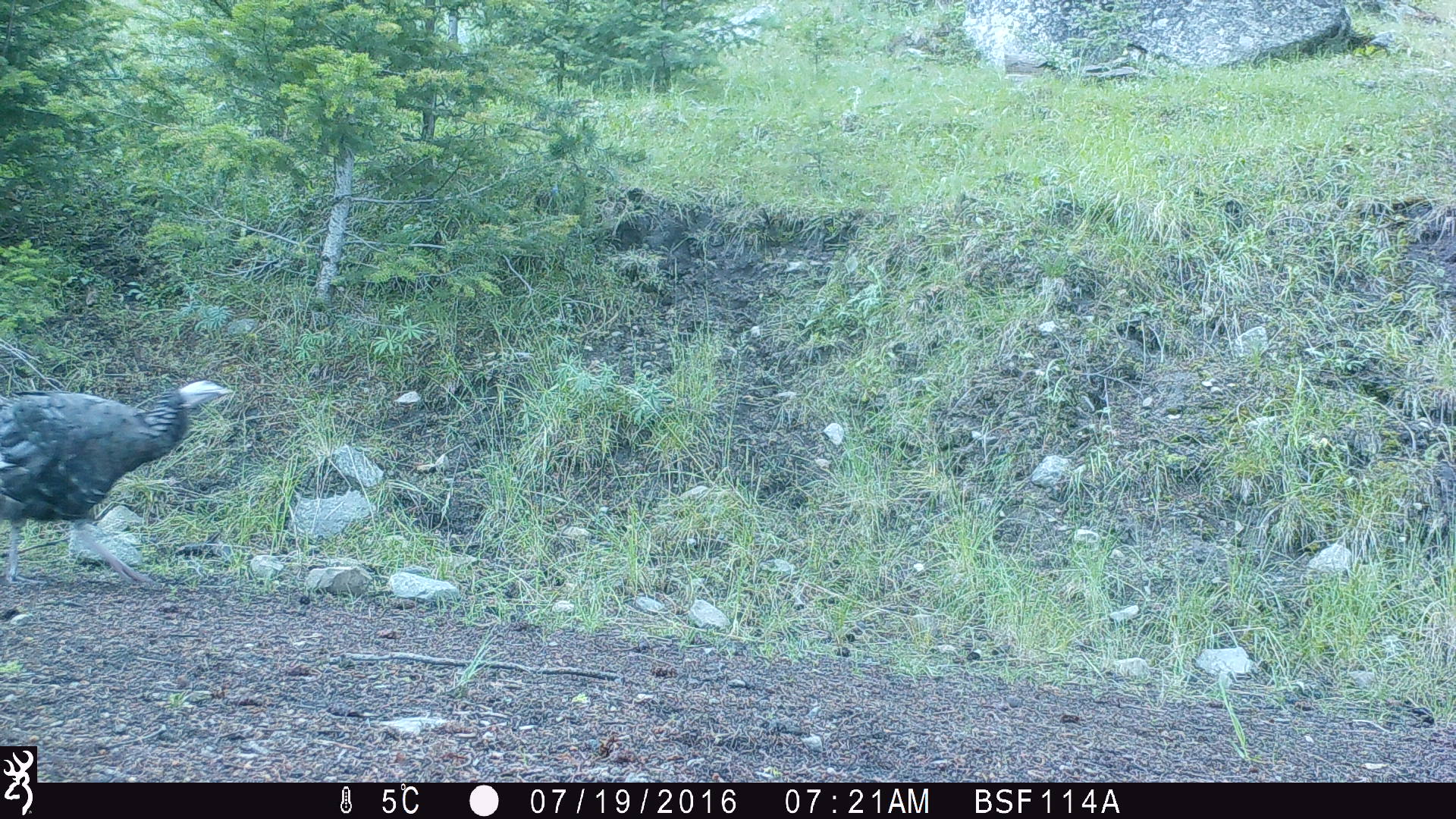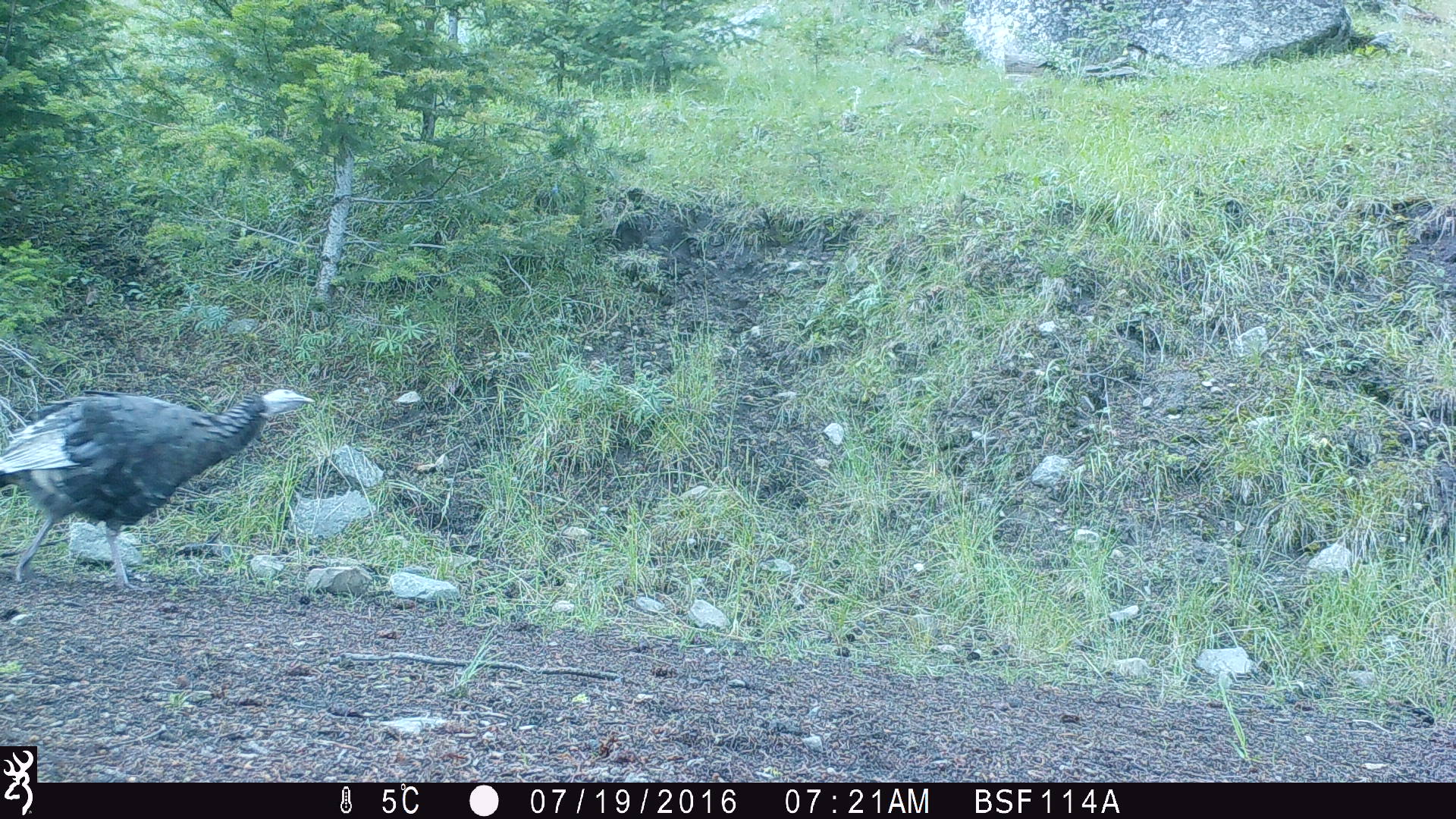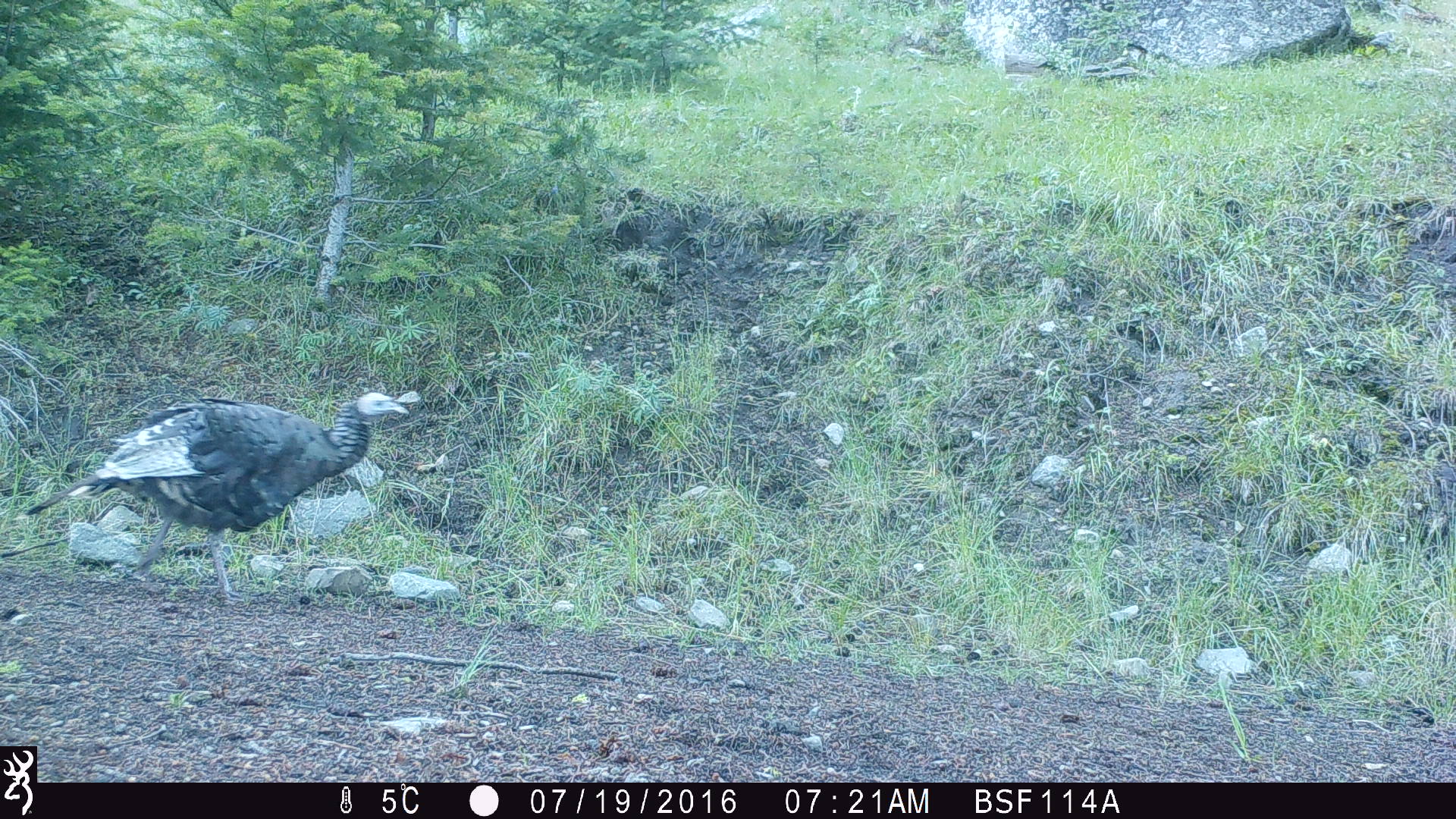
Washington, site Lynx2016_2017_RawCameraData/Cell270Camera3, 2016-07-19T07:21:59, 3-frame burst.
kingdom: Animalia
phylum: Chordata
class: Aves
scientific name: Aves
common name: birds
Aves (birds). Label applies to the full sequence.